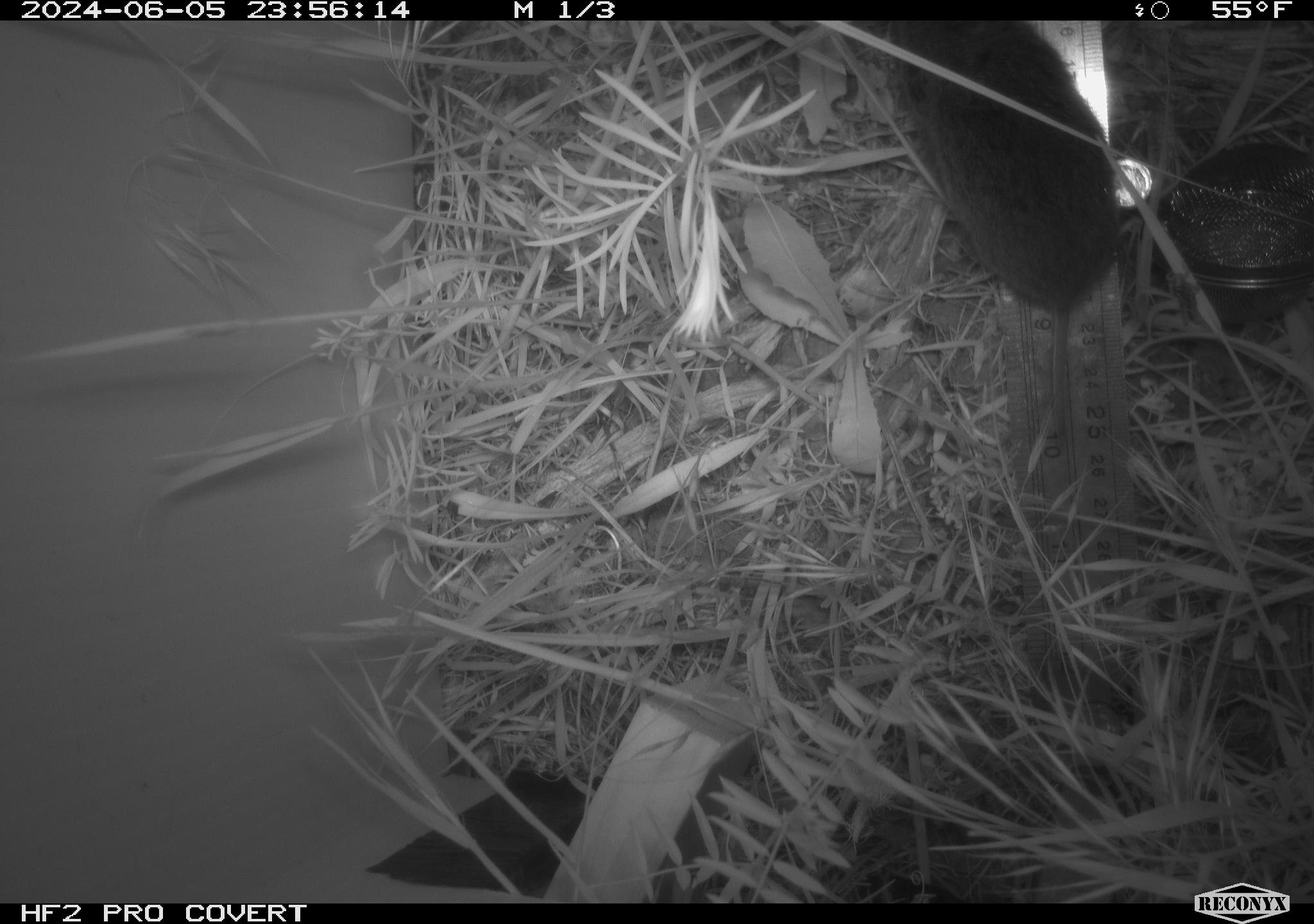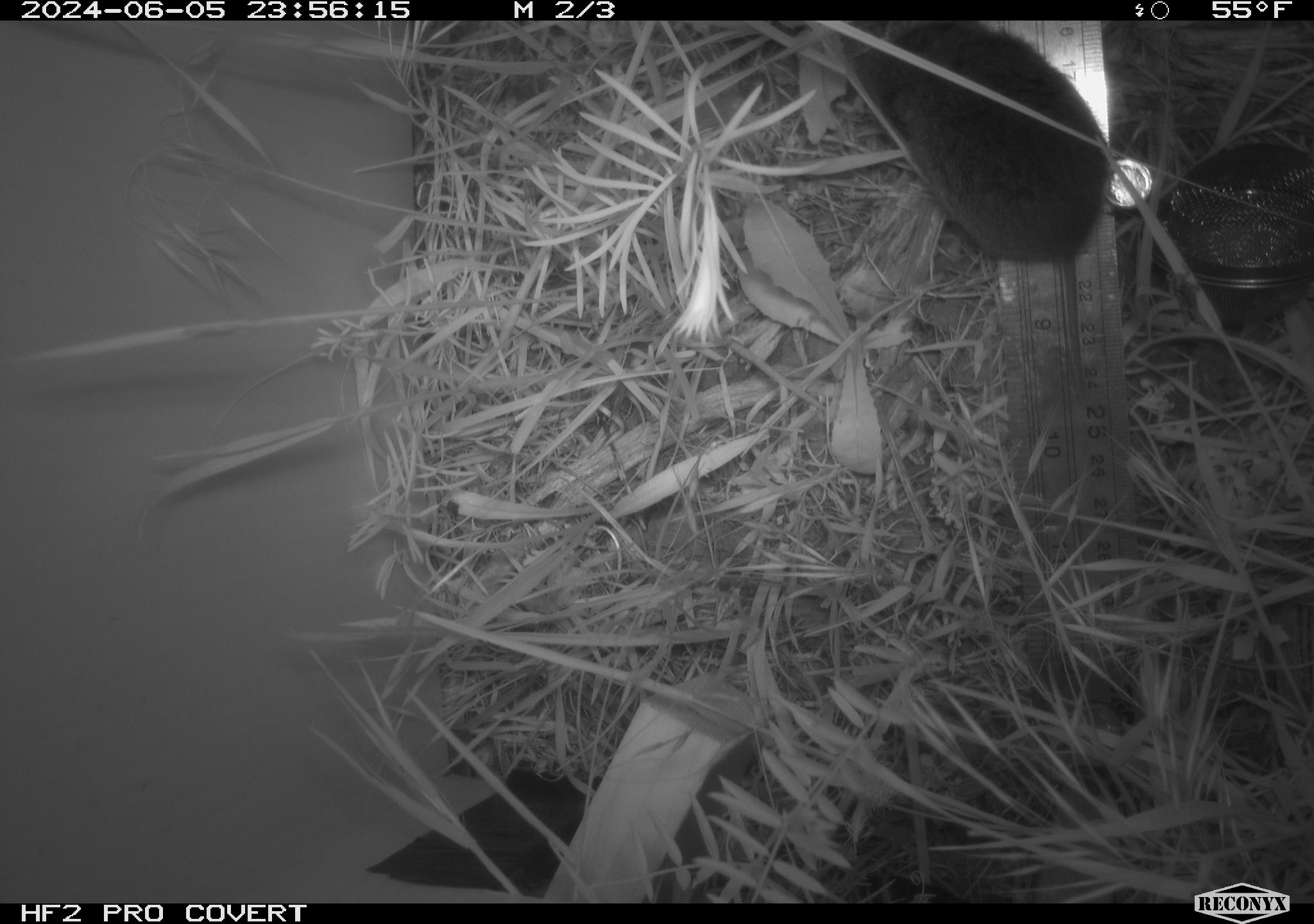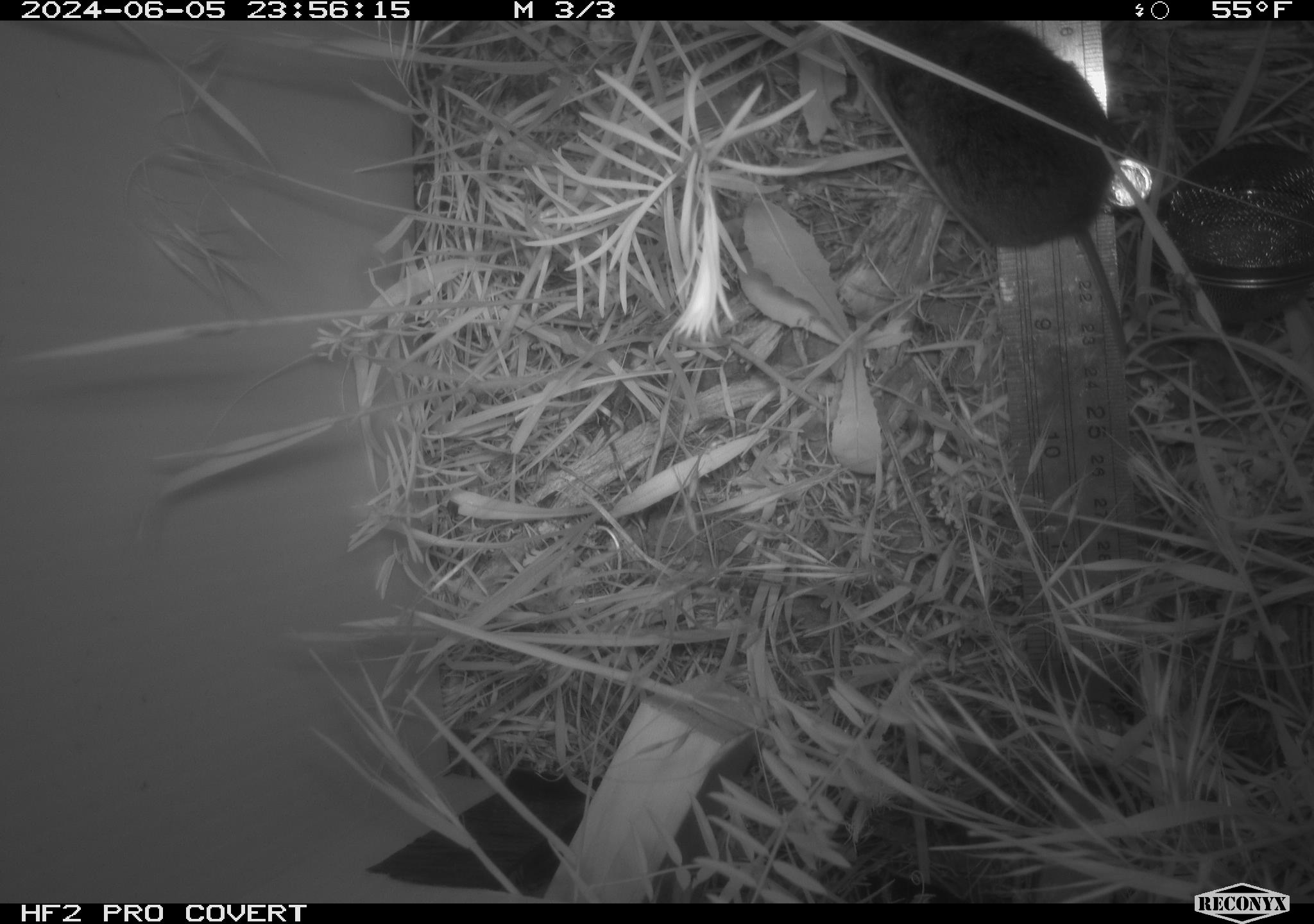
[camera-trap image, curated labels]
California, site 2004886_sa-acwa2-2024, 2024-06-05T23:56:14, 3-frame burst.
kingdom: Animalia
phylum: Chordata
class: Mammalia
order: Rodentia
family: Cricetidae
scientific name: Cricetidae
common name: hamsters, voles, lemmings, and allies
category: cricetidae family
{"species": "cricetidae family (hamsters, voles, lemmings, and allies) (Cricetidae)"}